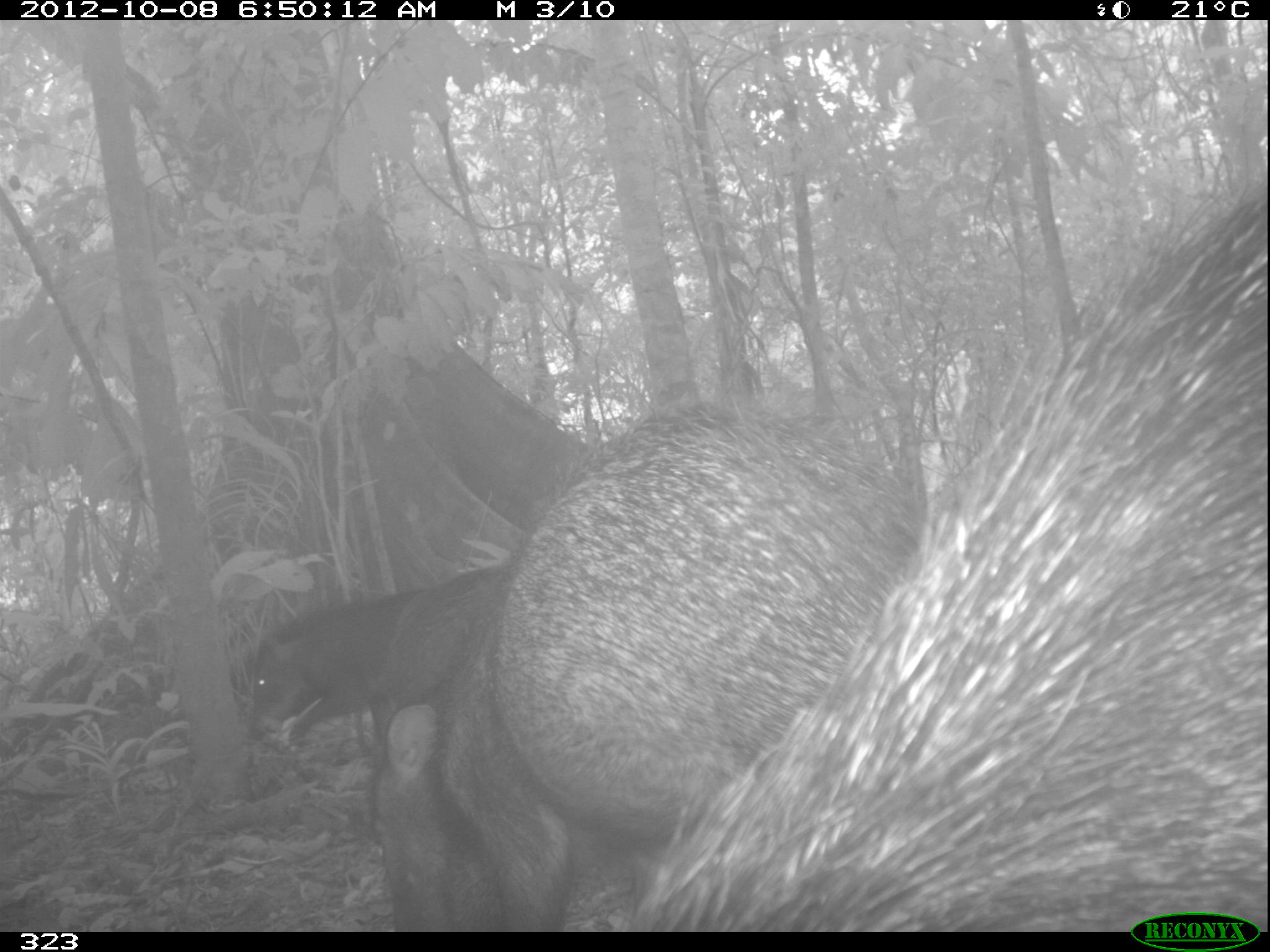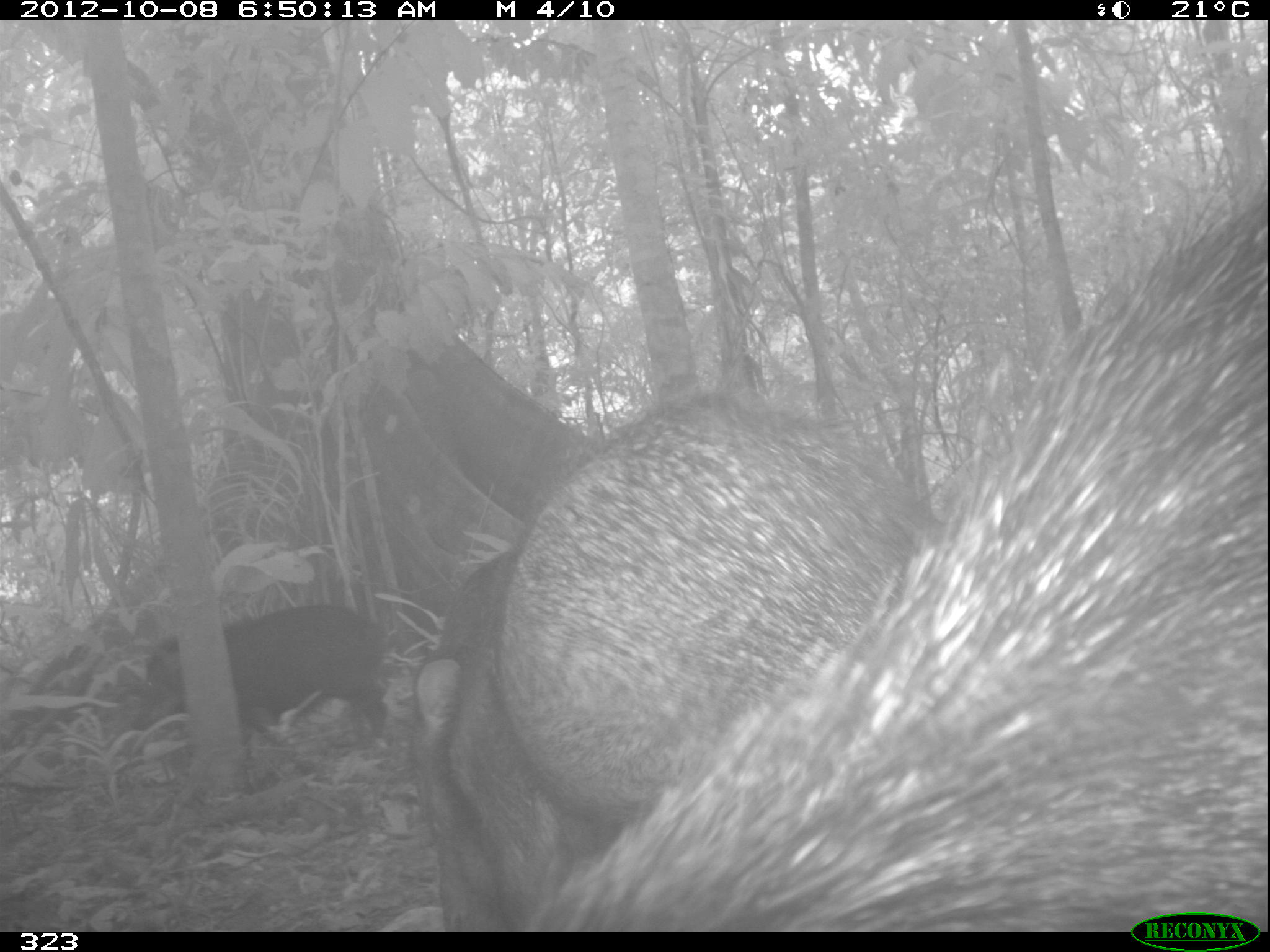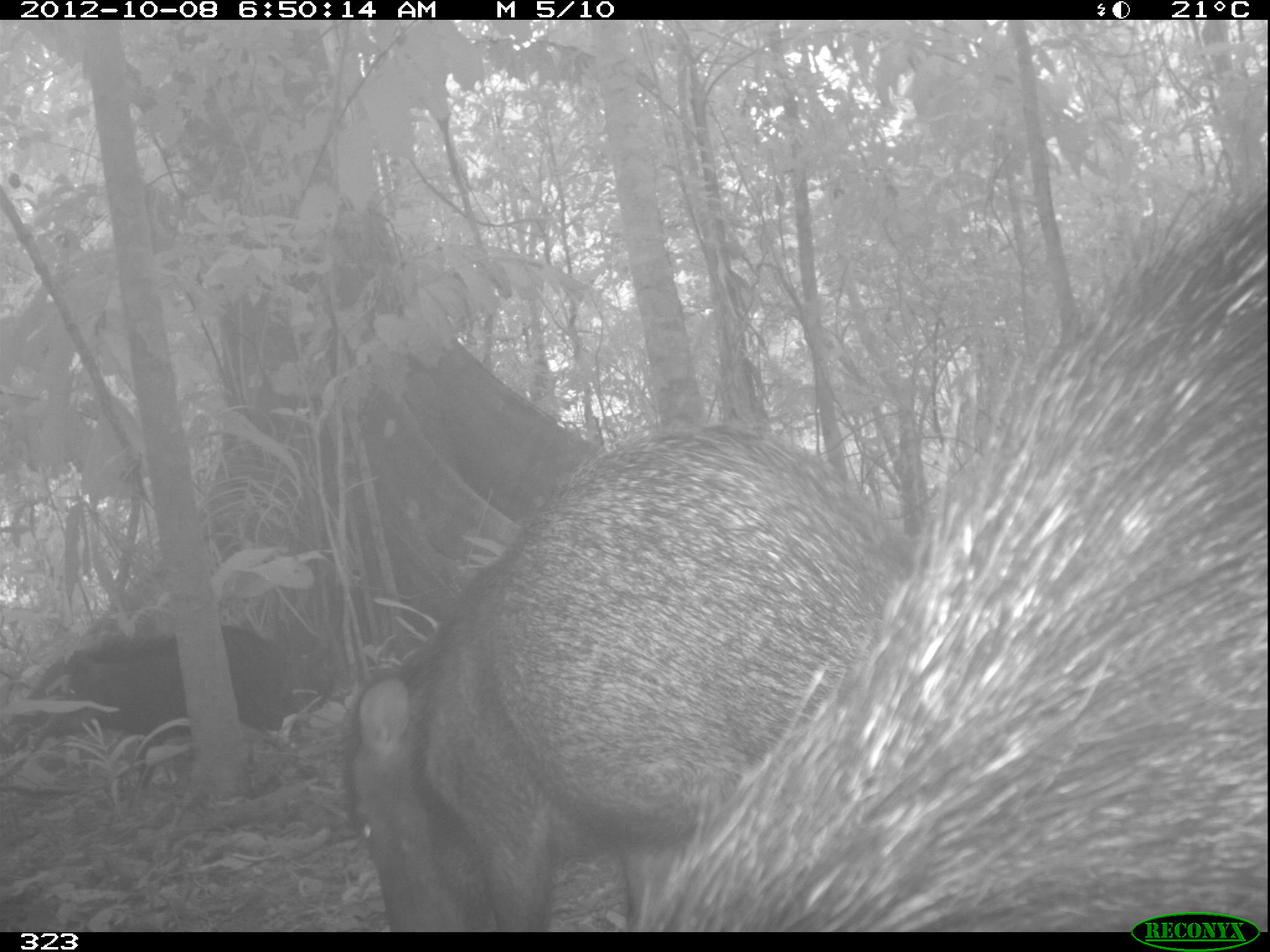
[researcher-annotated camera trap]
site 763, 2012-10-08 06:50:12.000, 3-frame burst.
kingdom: Animalia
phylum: Chordata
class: Mammalia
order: Artiodactyla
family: Tayassuidae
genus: Tayassu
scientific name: Tayassu pecari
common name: white-lipped peccary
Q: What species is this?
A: Tayassu pecari (white-lipped peccary).